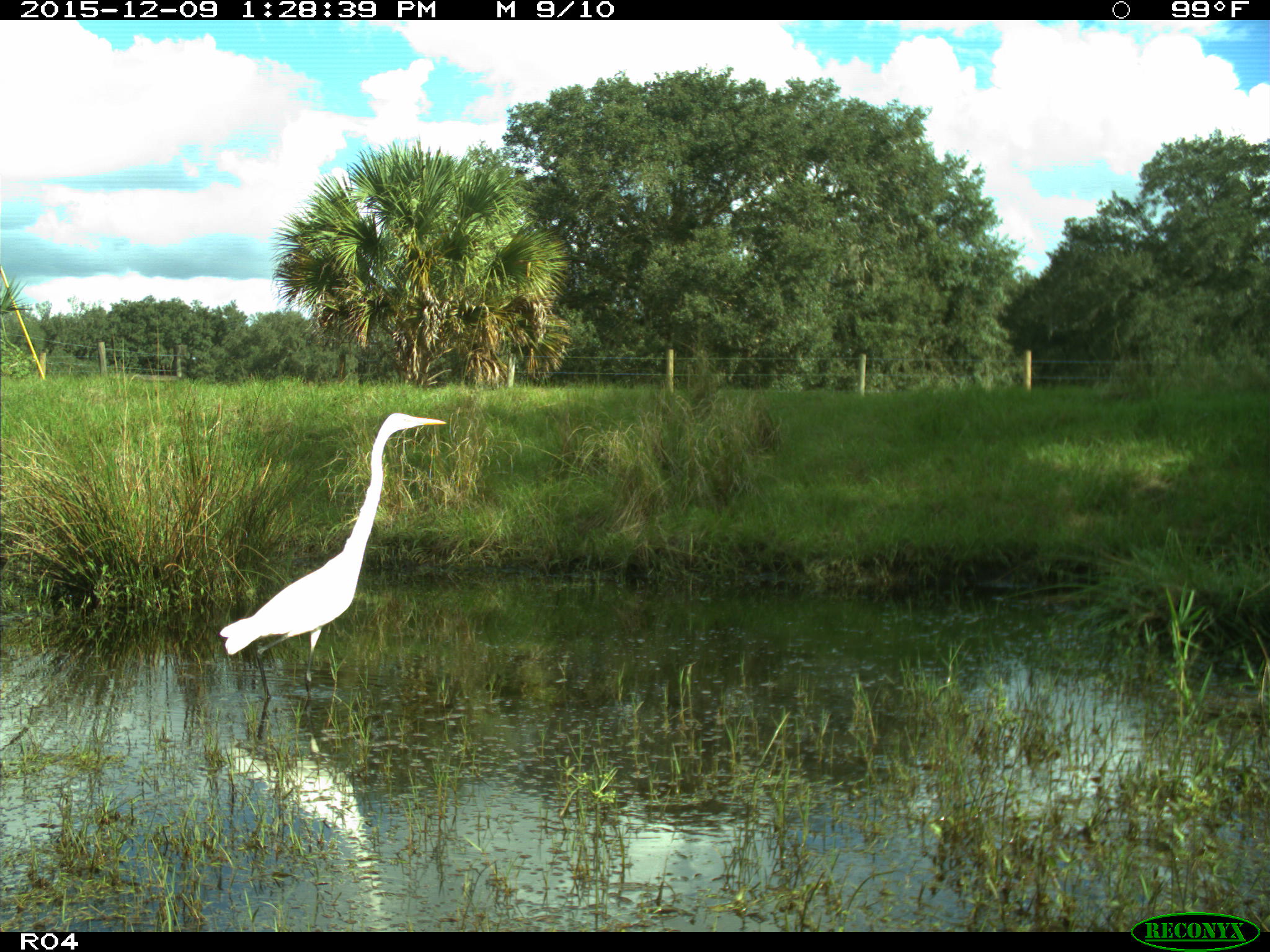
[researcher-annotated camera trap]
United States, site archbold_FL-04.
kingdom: Animalia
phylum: Chordata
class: Aves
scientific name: Aves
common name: birds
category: unidentified bird